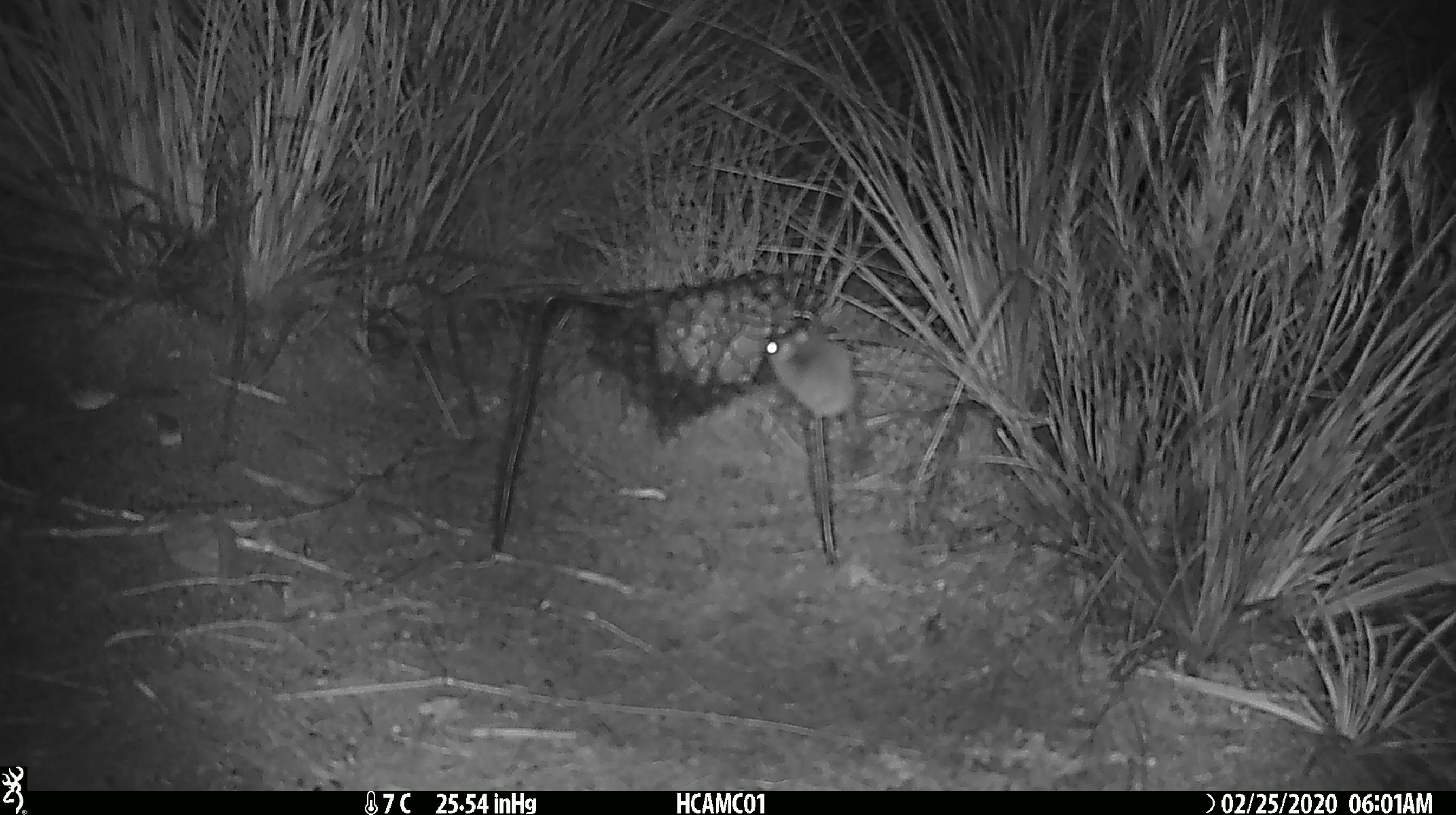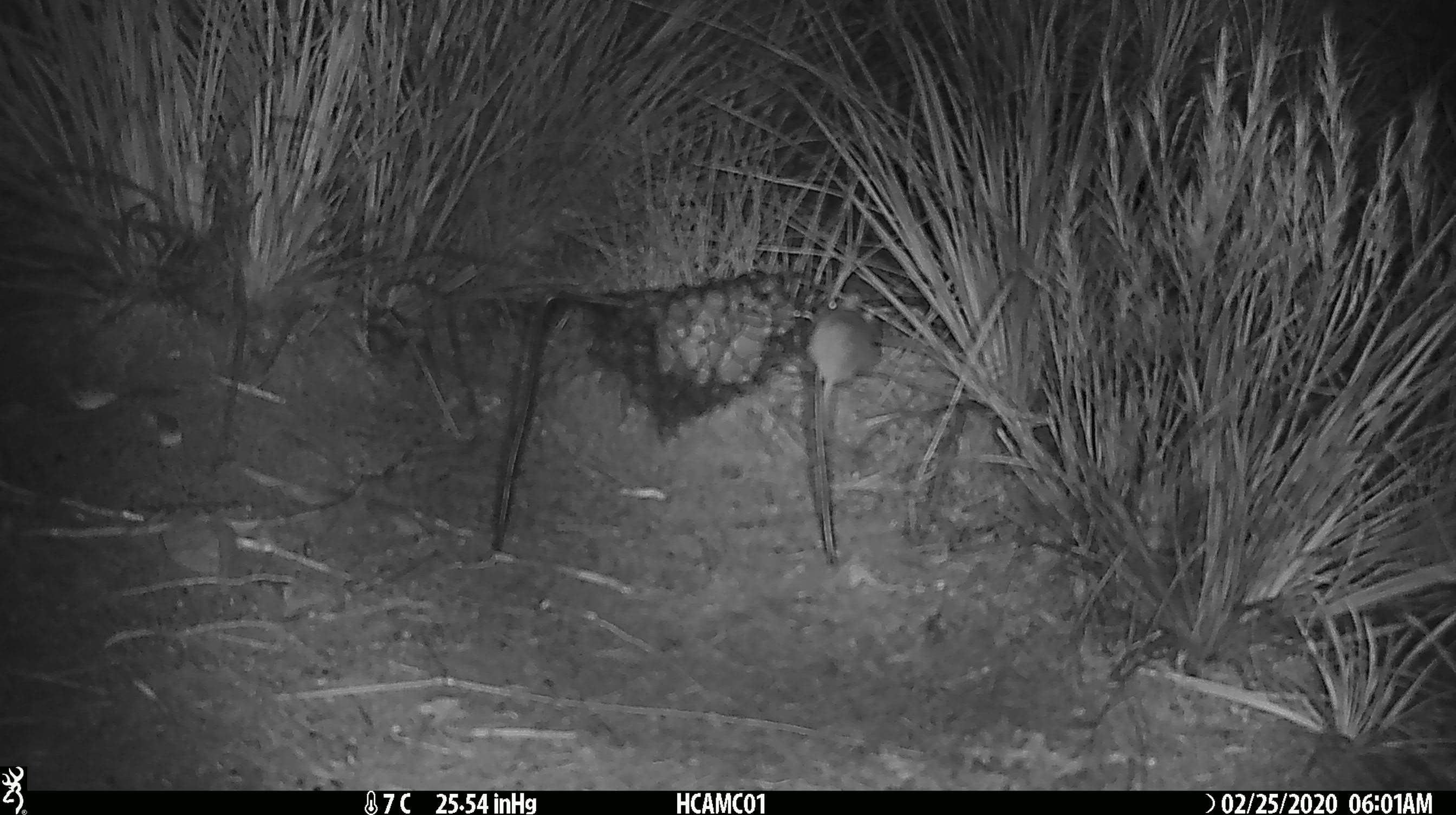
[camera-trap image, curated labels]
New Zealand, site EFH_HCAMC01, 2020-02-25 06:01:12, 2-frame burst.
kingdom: Animalia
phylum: Chordata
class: Mammalia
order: Rodentia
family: Muridae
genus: Mus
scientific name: Mus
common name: mouse